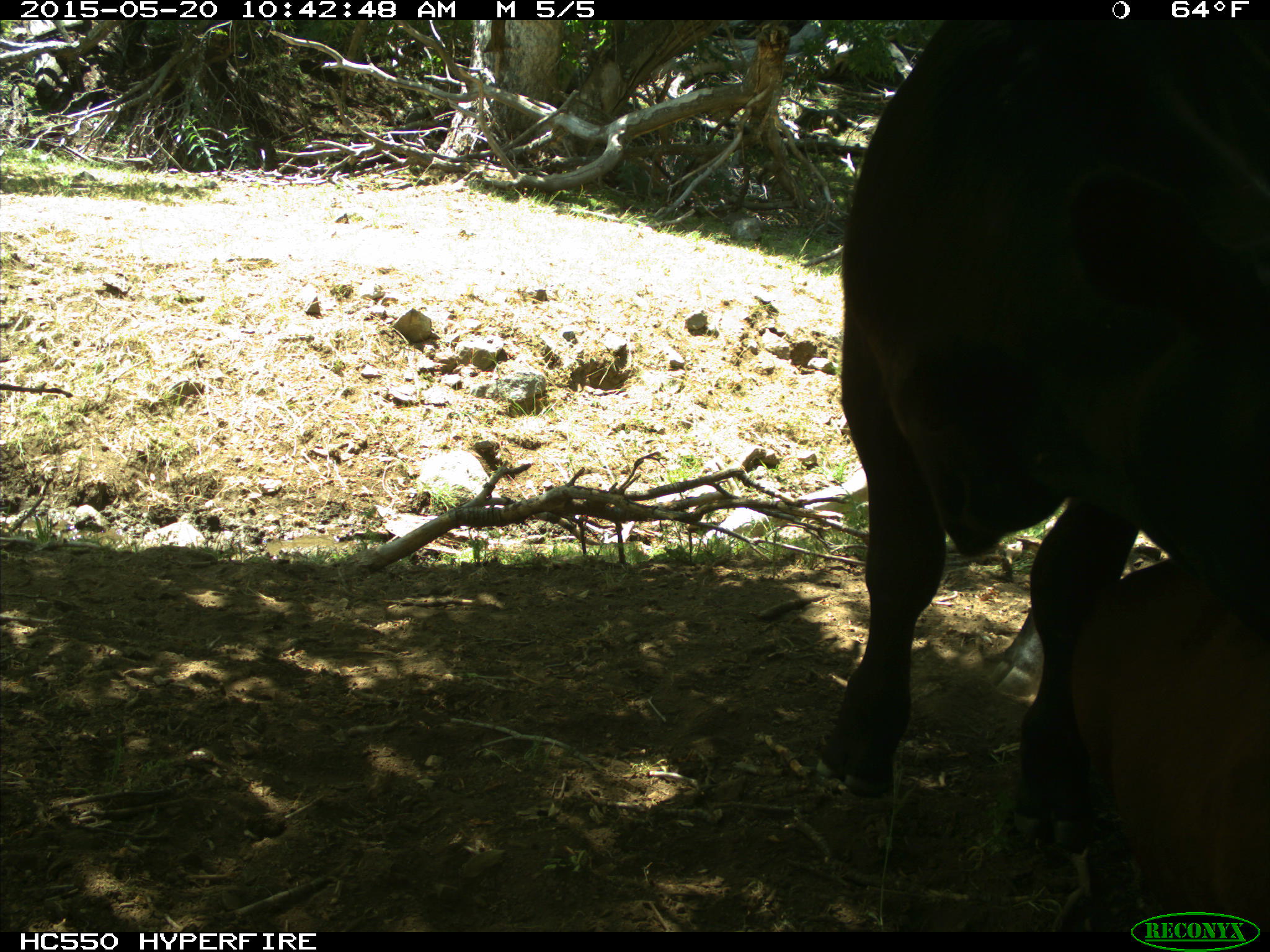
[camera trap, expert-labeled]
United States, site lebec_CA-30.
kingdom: Animalia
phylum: Chordata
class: Mammalia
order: Artiodactyla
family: Bovidae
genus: Bos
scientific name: Bos taurus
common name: domestic cow